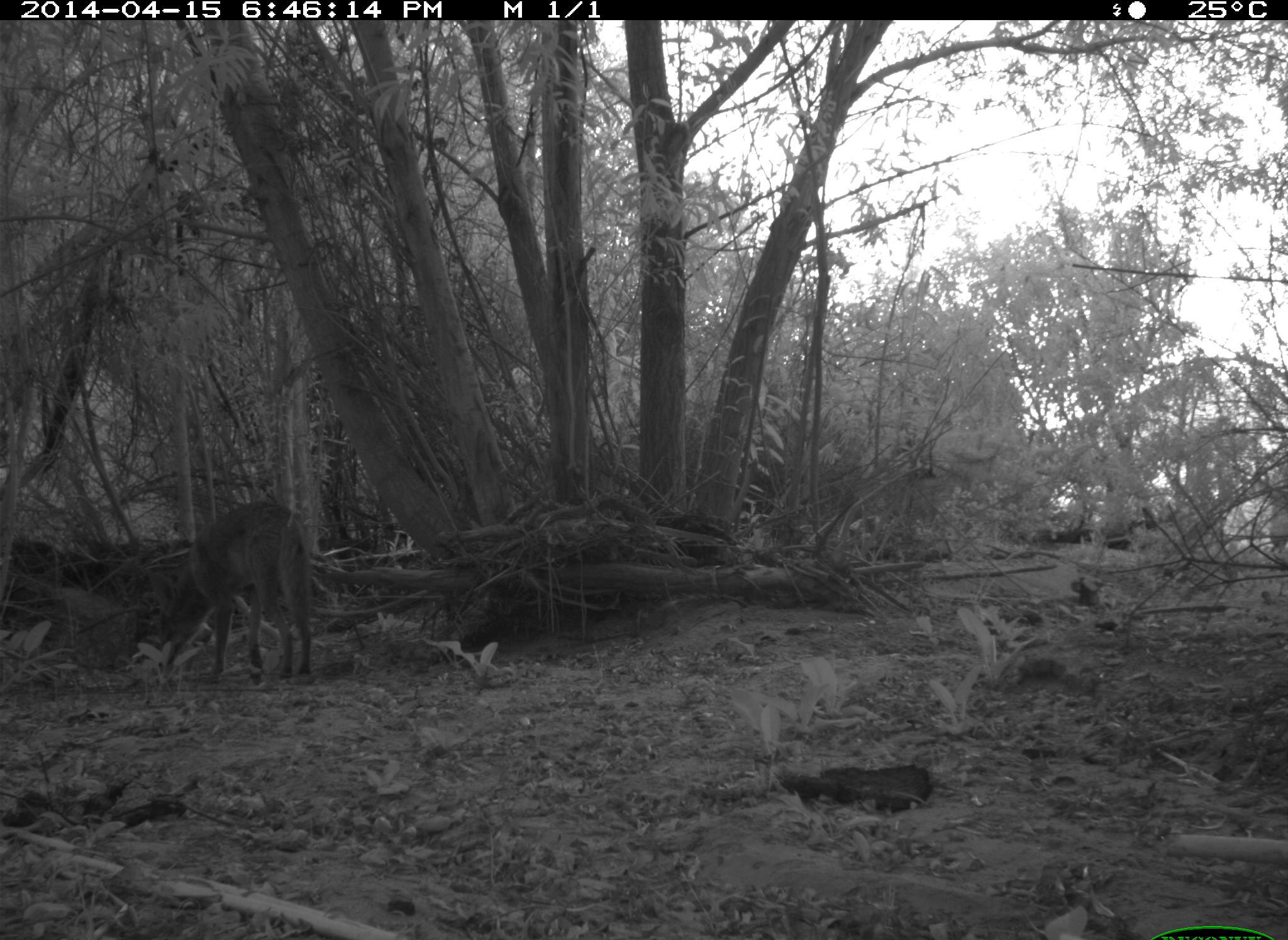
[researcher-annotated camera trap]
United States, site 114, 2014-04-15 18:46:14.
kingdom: Animalia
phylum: Chordata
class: Mammalia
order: Carnivora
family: Canidae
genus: Canis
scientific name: Canis latrans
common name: coyote